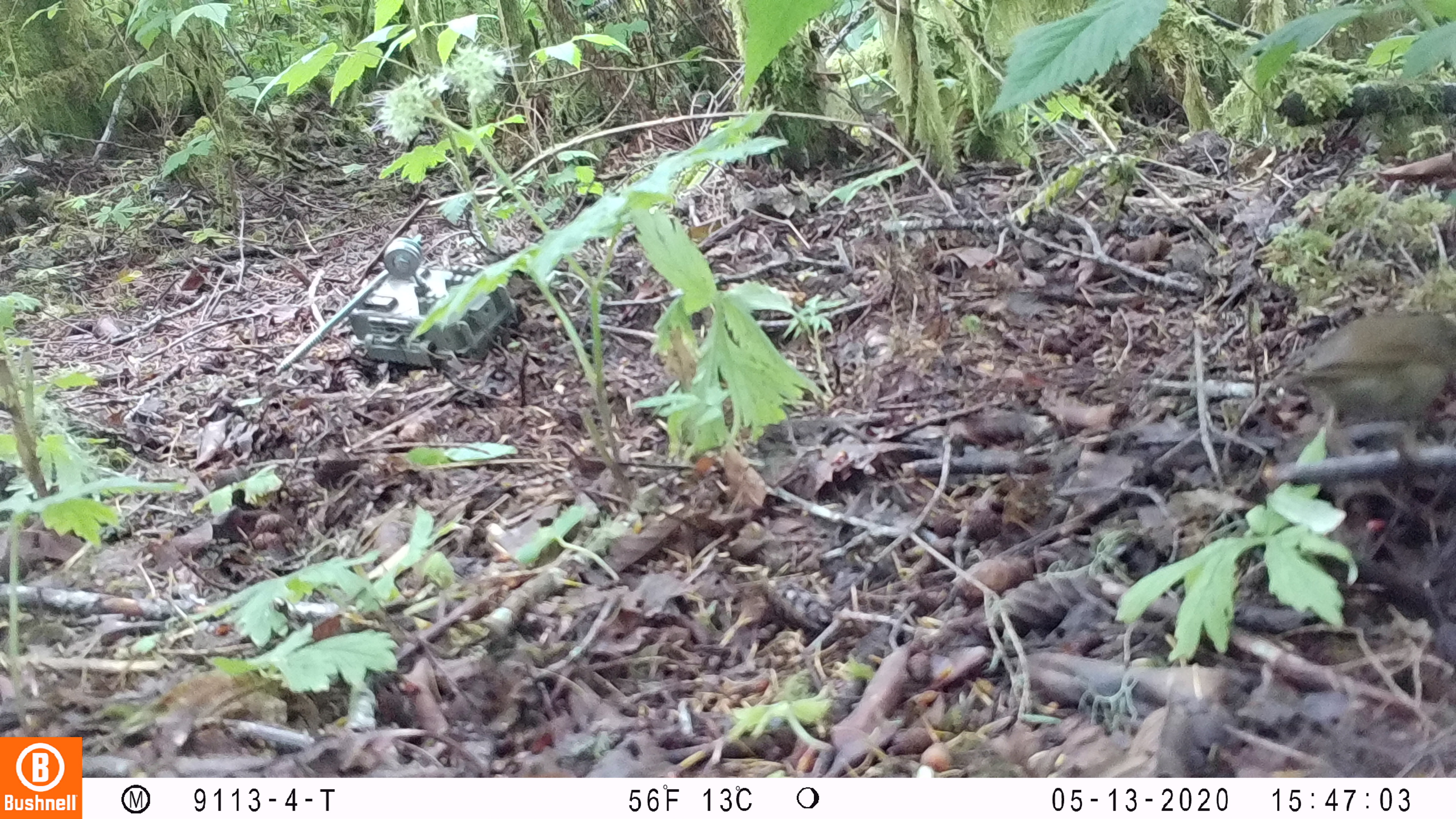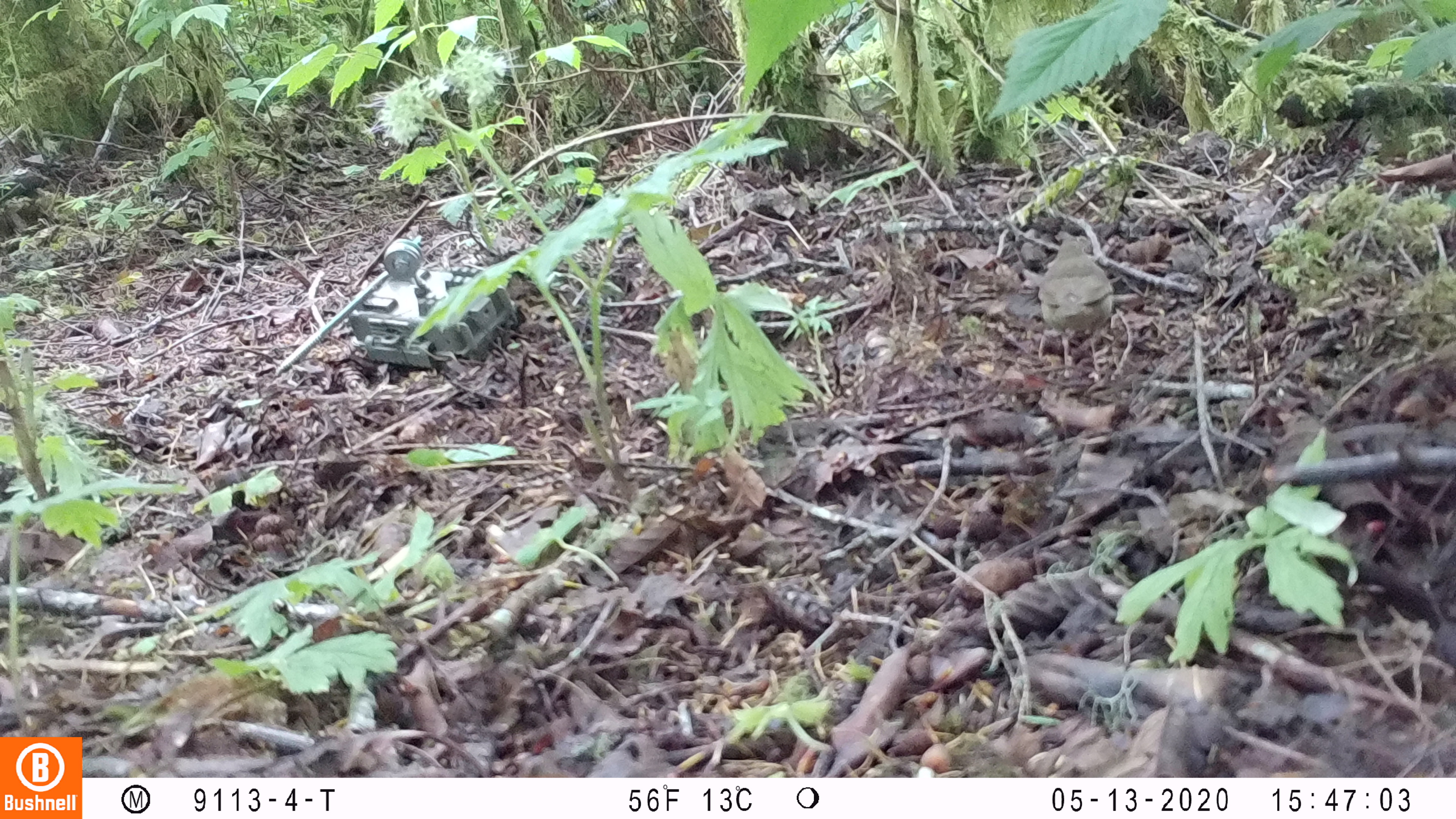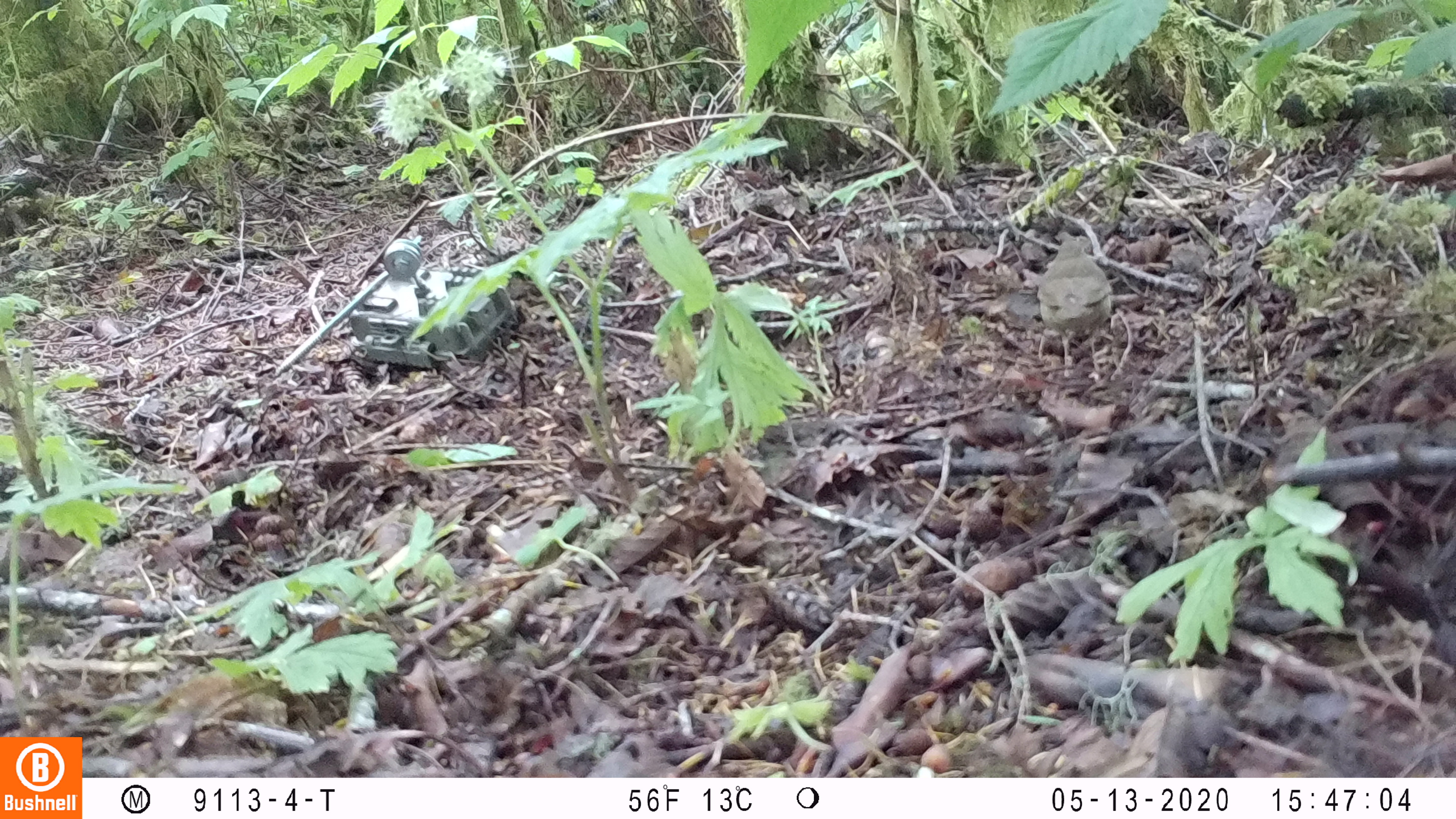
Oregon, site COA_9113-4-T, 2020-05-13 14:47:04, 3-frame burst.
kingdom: Animalia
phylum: Chordata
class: Aves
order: Passeriformes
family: Turdidae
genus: Catharus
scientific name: Catharus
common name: brown thrushes and nightingale-thrushes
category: catharus species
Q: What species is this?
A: Catharus species (brown thrushes and nightingale-thrushes) (Catharus).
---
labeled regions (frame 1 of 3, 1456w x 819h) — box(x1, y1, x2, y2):
catharus species: box(1279, 312, 1451, 463)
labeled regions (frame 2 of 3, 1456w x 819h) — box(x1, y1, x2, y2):
catharus species: box(1023, 239, 1115, 349)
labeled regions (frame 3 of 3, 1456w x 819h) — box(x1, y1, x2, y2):
catharus species: box(1034, 239, 1115, 362)